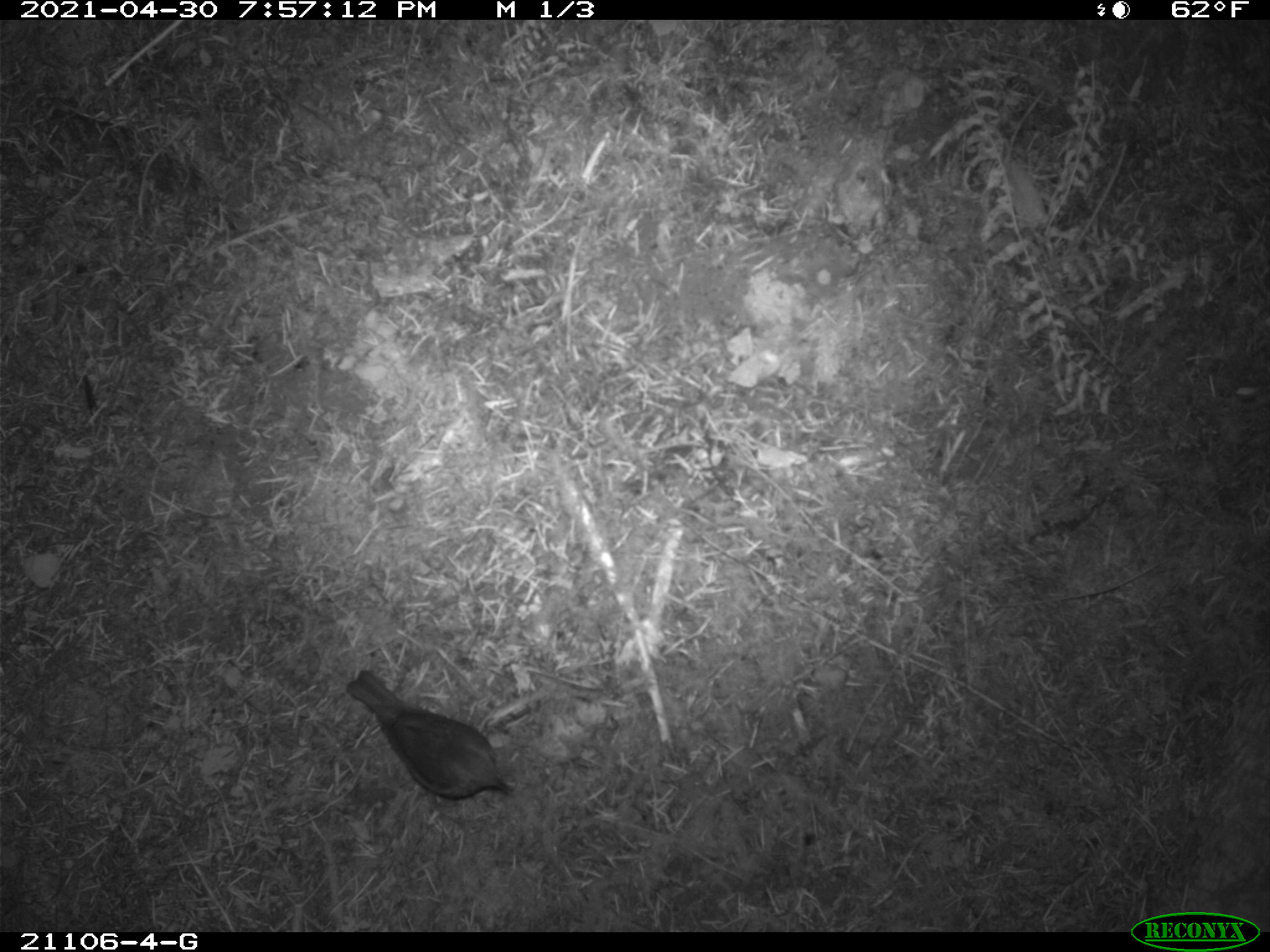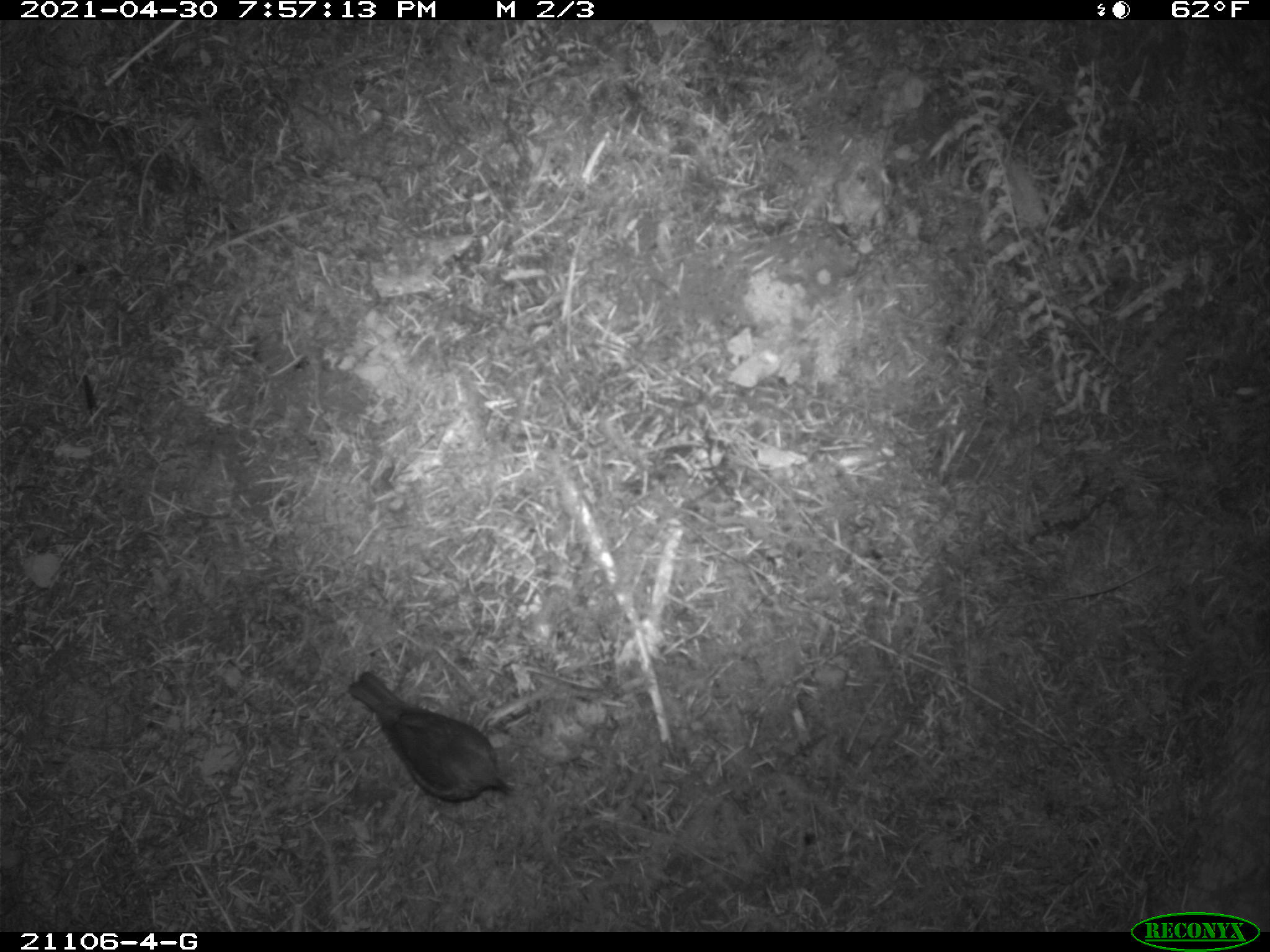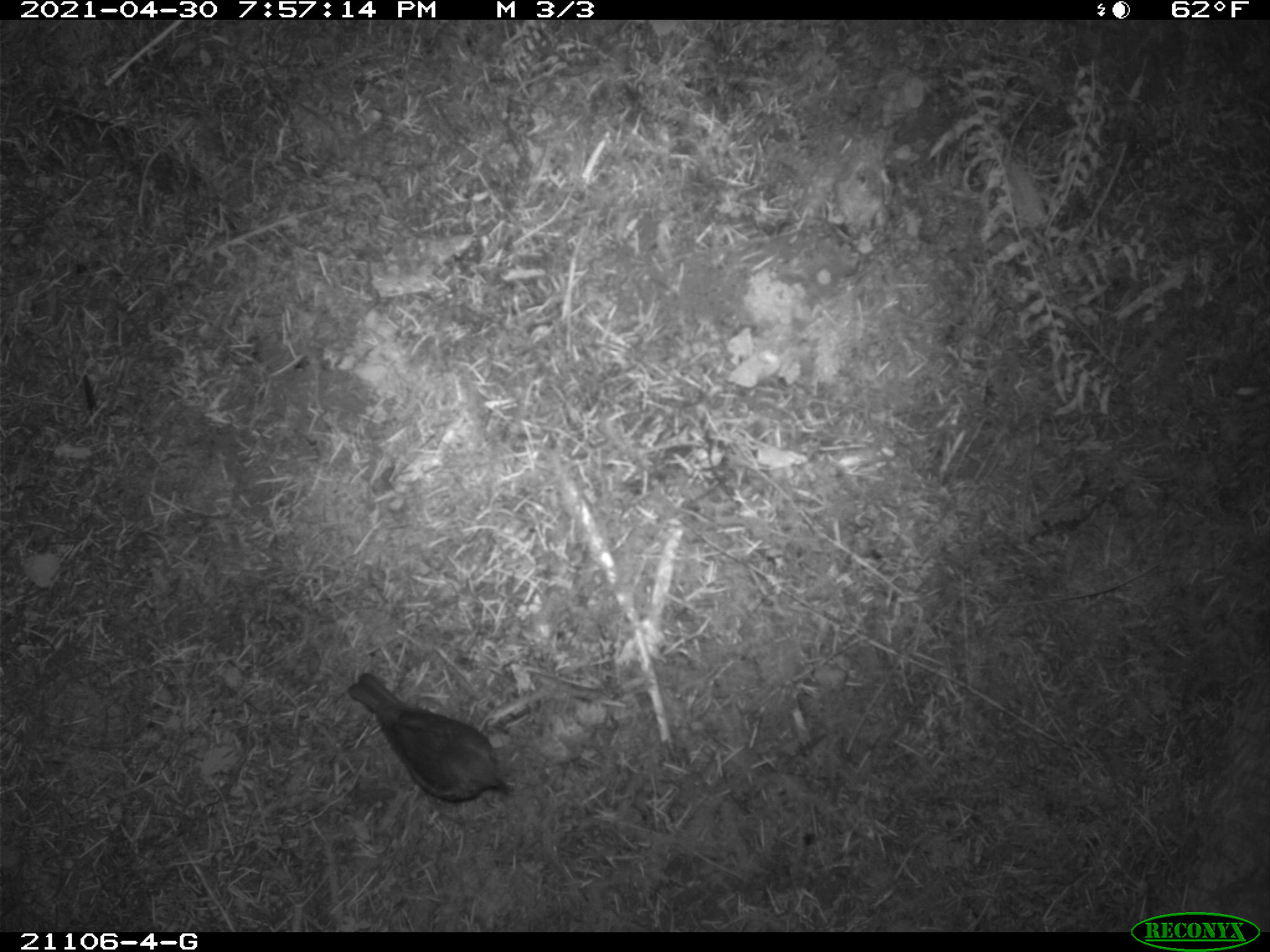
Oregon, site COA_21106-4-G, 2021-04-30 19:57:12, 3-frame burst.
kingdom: Animalia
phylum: Chordata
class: Aves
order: Passeriformes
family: Turdidae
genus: Catharus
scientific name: Catharus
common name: brown thrushes and nightingale-thrushes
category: catharus species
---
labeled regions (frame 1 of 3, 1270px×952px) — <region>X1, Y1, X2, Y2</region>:
catharus species: <region>332, 654, 545, 828</region>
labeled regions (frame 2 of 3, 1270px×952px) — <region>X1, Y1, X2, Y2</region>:
catharus species: <region>333, 652, 537, 827</region>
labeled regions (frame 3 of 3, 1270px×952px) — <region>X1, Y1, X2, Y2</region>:
catharus species: <region>333, 652, 530, 831</region>